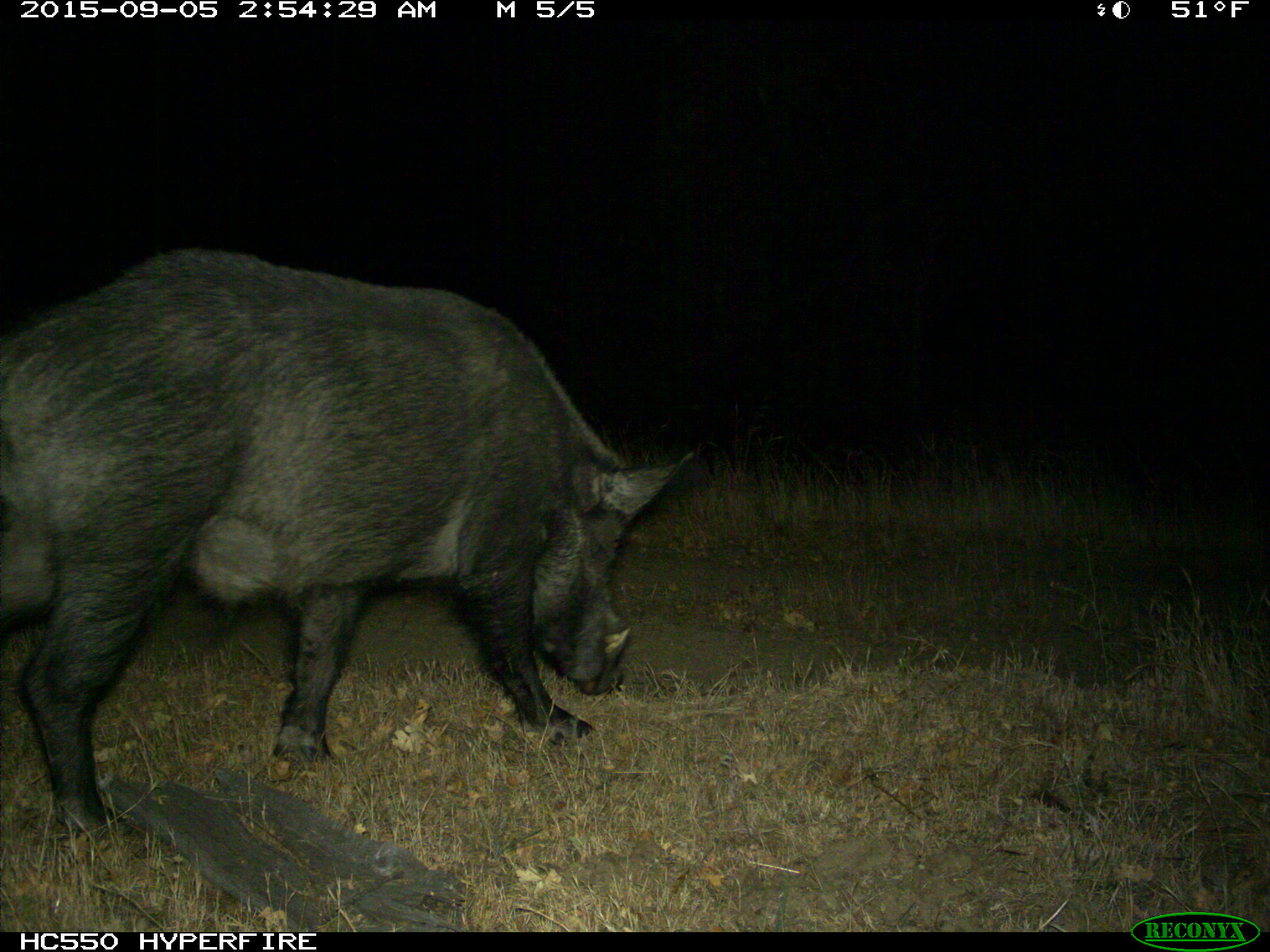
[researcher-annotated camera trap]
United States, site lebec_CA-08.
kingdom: Animalia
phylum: Chordata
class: Mammalia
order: Artiodactyla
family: Suidae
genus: Sus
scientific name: Sus scrofa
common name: wild boar